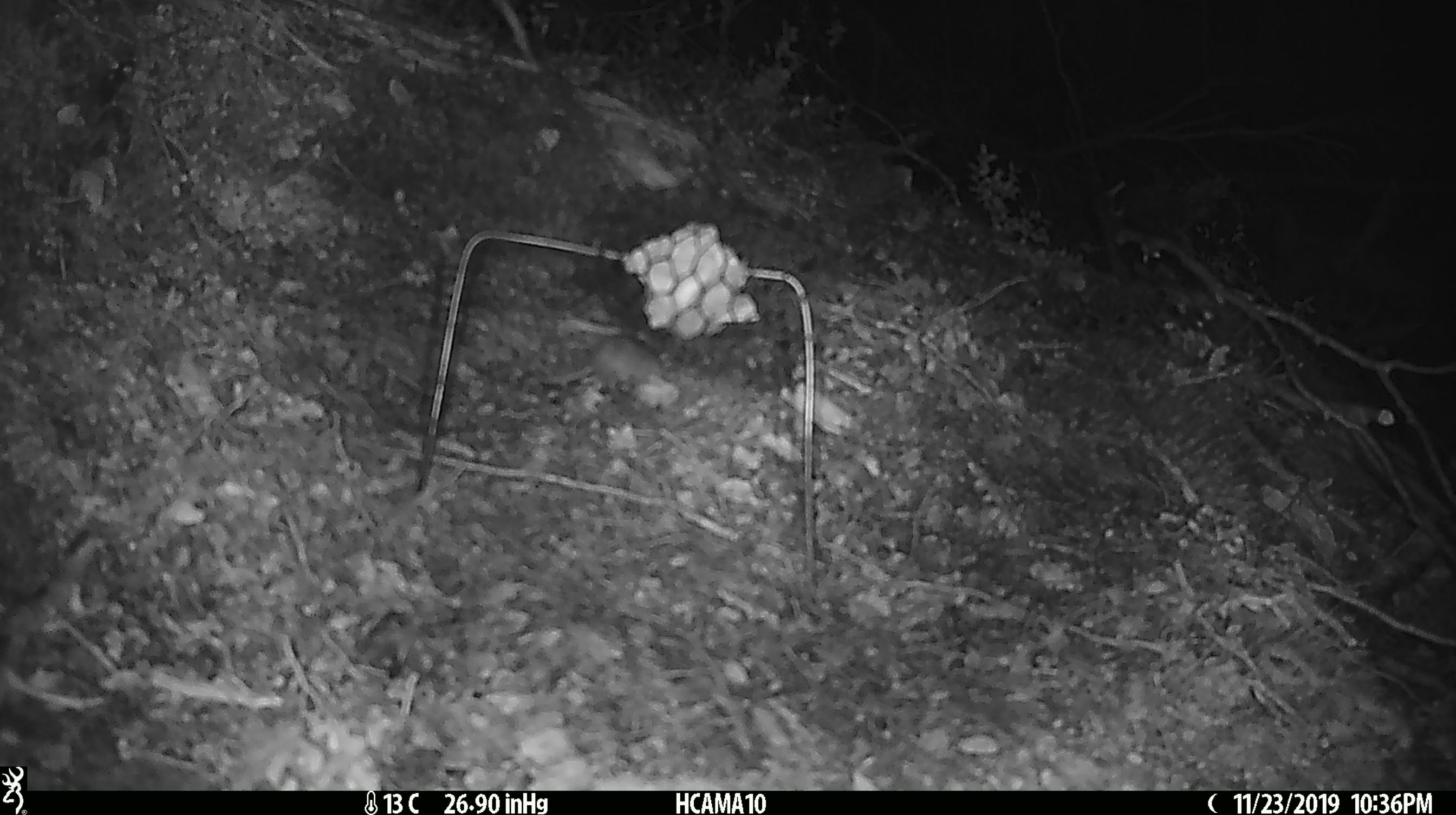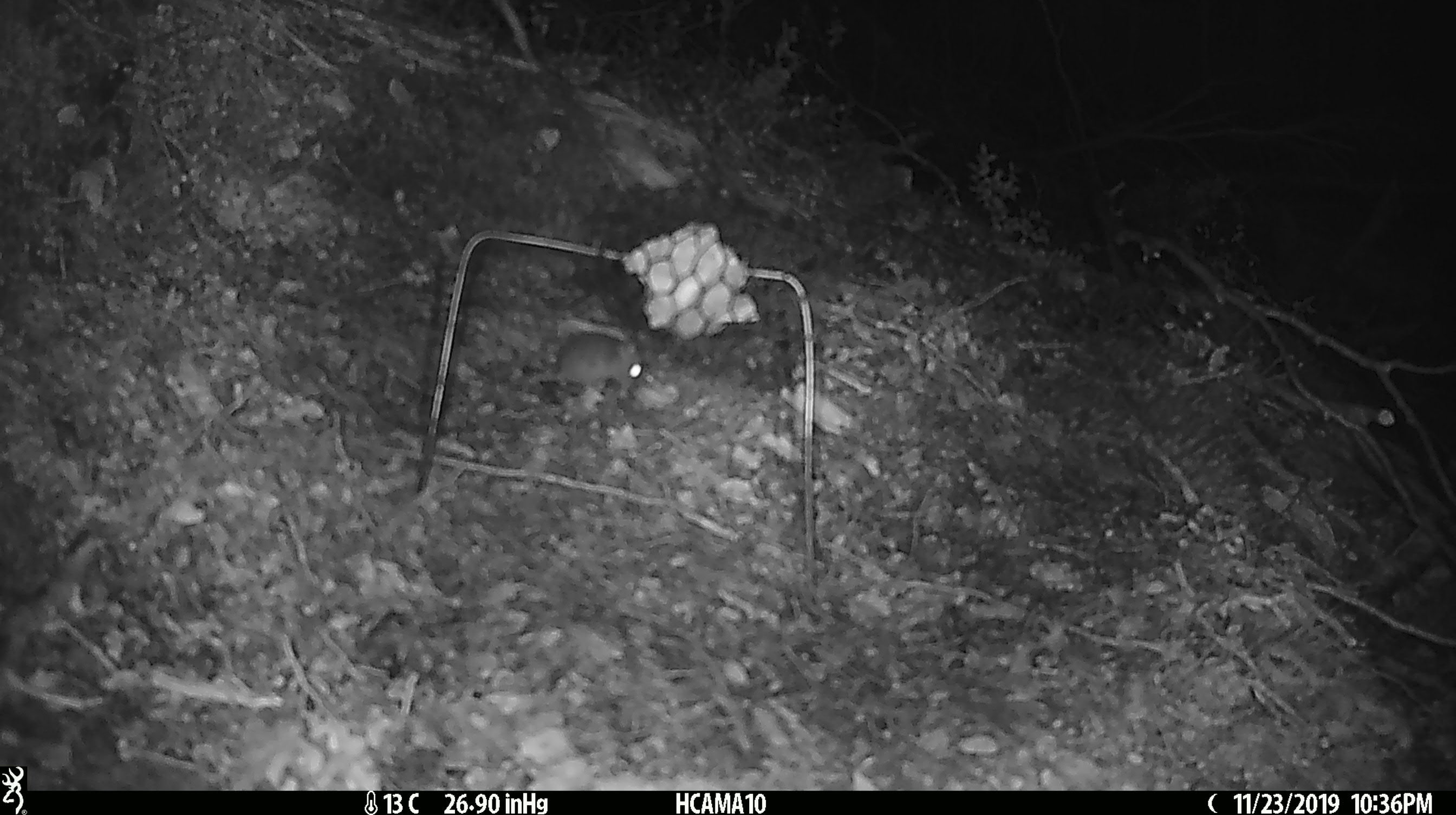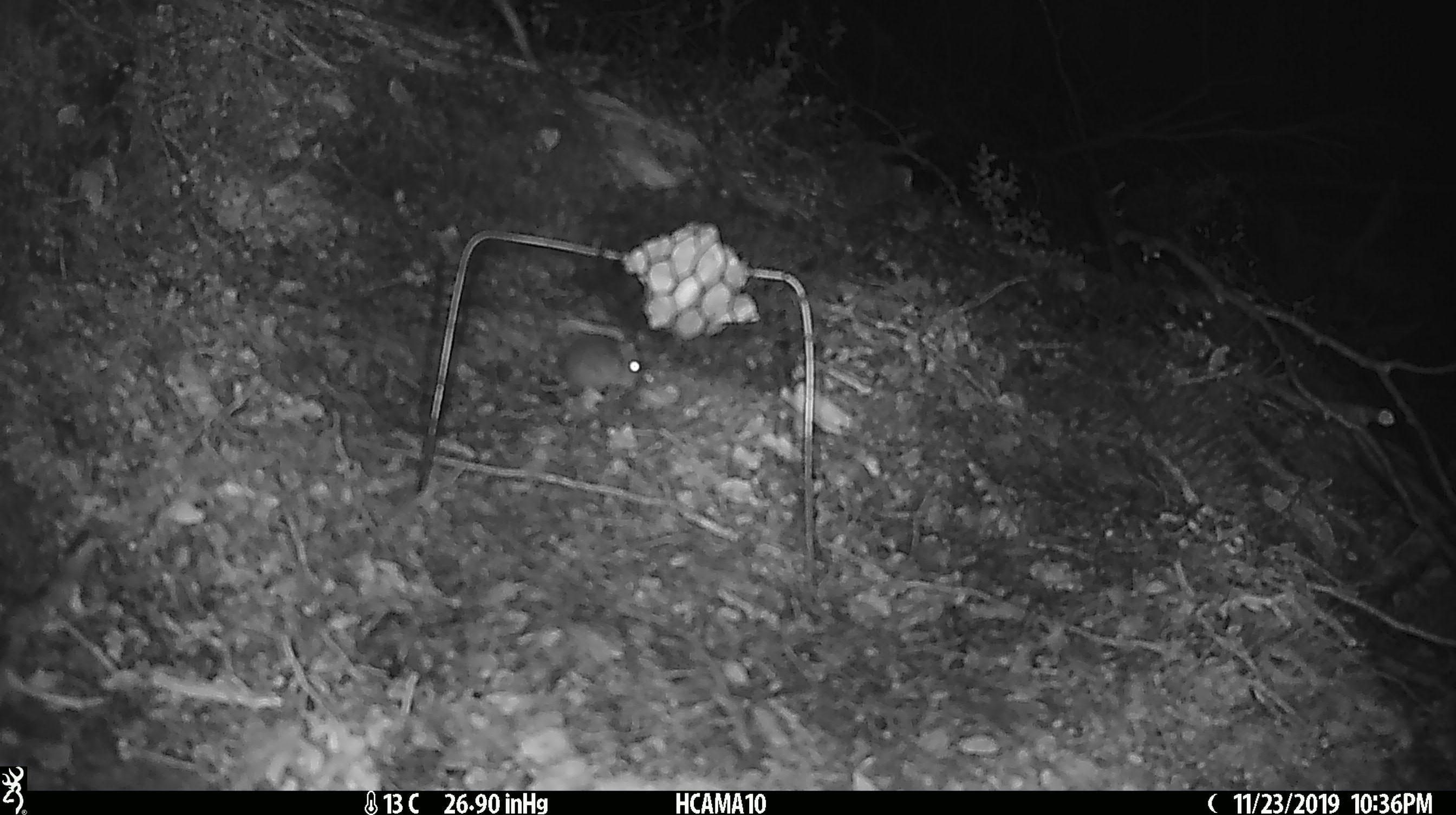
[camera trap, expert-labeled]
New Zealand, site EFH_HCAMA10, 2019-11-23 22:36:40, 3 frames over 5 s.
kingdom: Animalia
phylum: Chordata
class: Mammalia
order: Rodentia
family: Muridae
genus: Mus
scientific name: Mus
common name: mouse